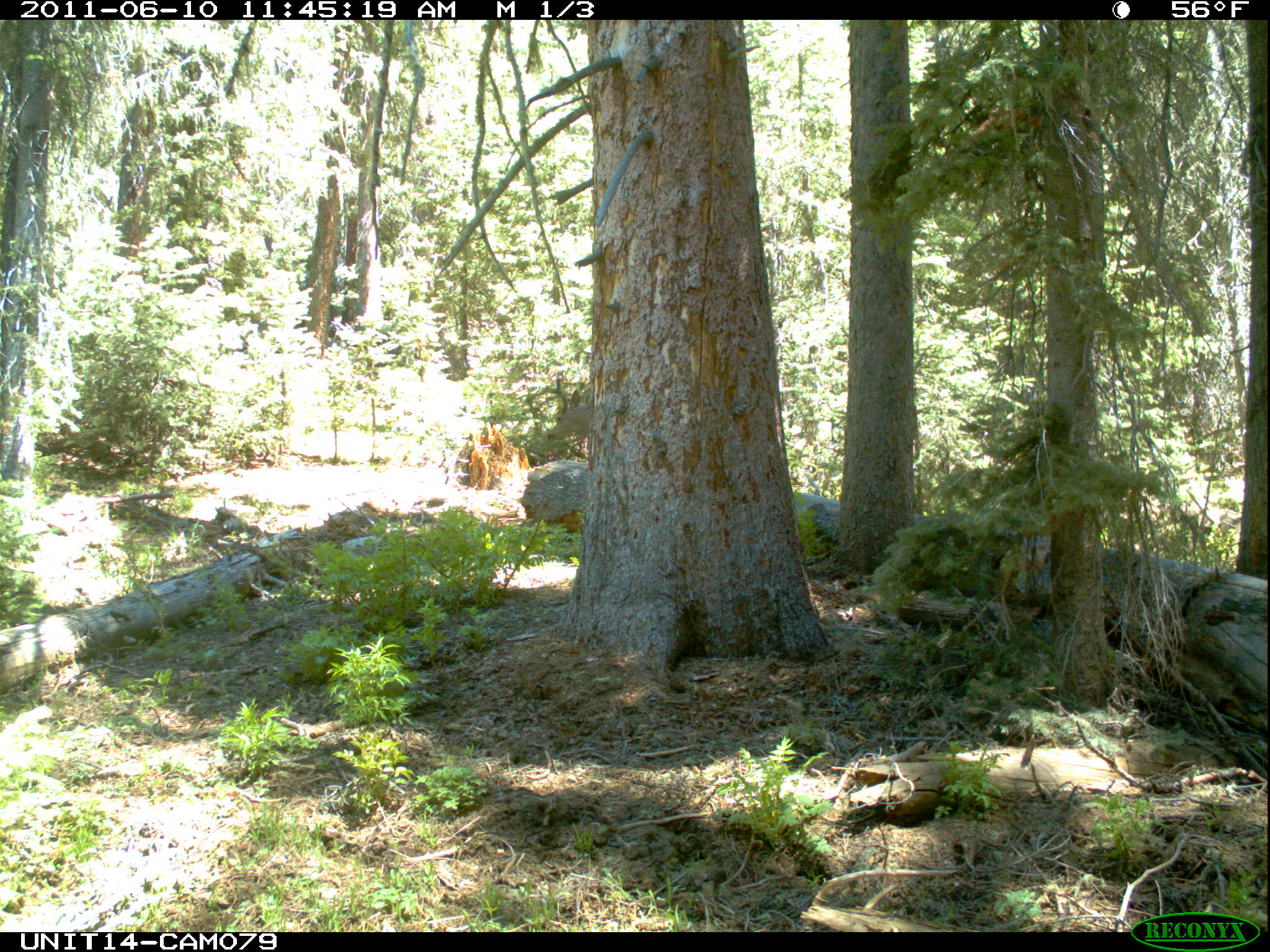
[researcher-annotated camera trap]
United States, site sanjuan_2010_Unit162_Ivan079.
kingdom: Animalia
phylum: Chordata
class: Mammalia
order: Artiodactyla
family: Cervidae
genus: Odocoileus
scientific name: Odocoileus hemionus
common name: mule deer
Odocoileus hemionus (mule deer).